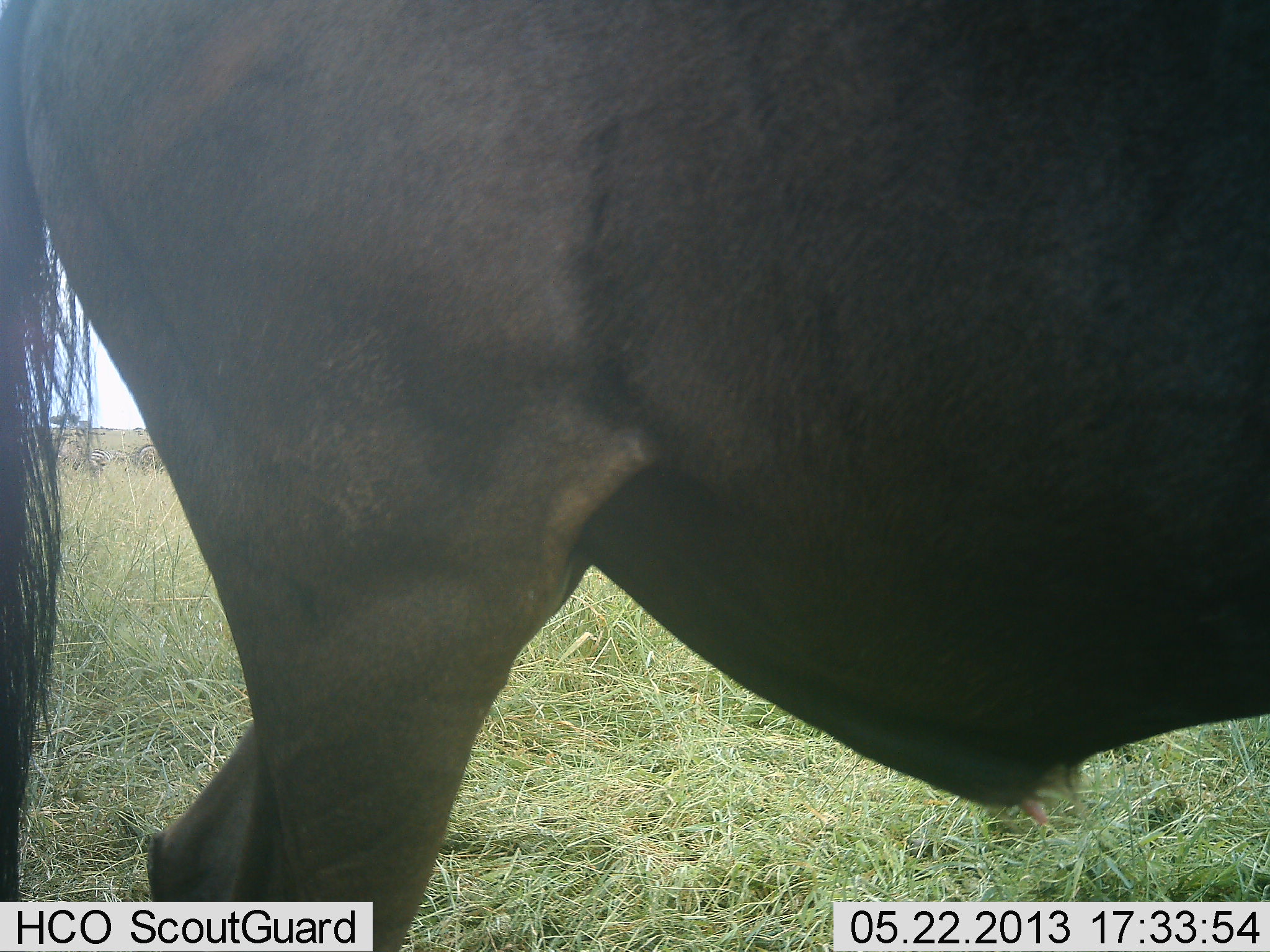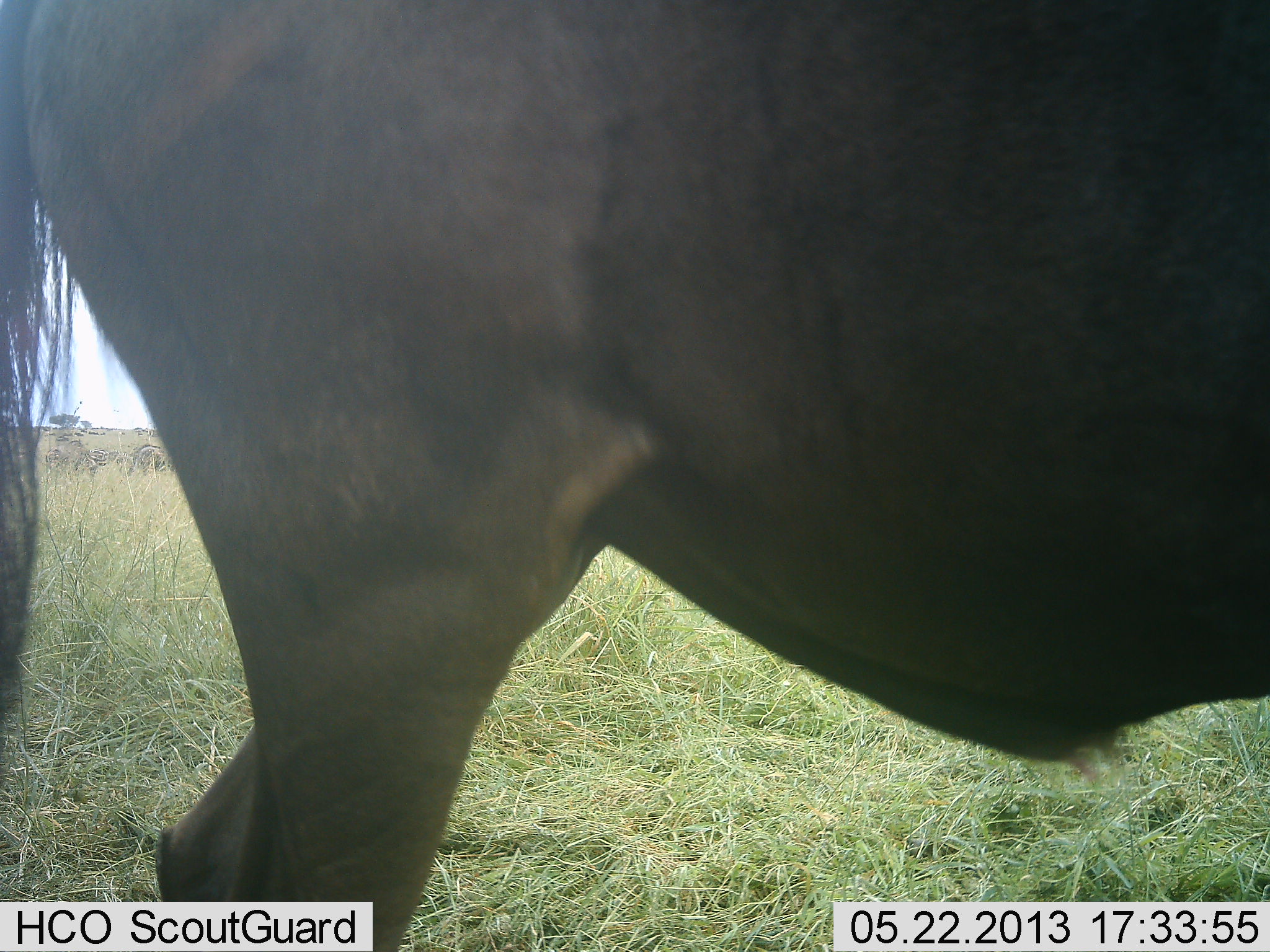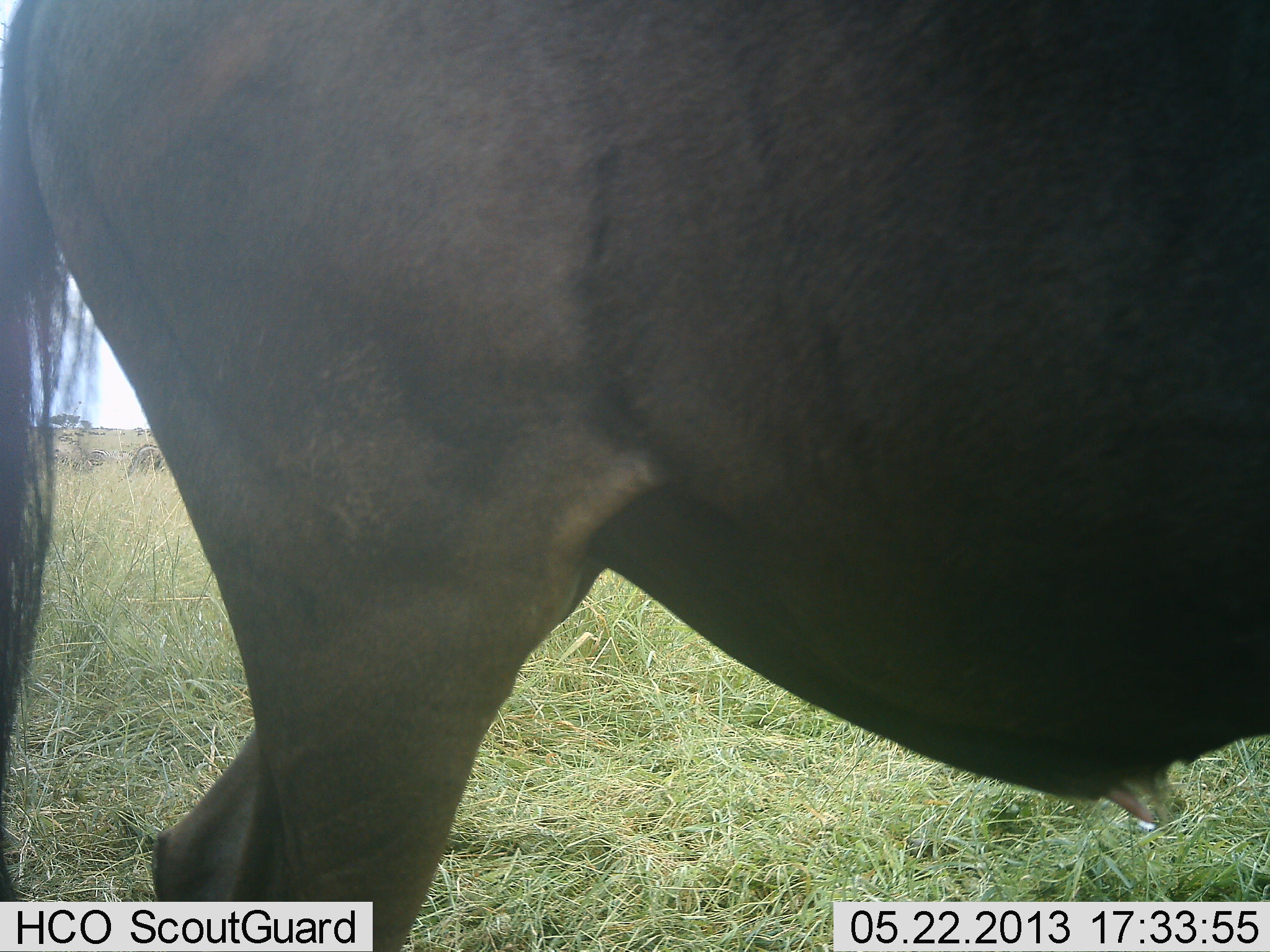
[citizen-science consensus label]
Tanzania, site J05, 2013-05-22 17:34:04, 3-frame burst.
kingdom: Animalia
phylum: Chordata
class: Mammalia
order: Artiodactyla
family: Bovidae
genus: Connochaetes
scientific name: Connochaetes taurinus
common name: blue wildebeest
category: wildebeest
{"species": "wildebeest (blue wildebeest) (Connochaetes taurinus)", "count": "1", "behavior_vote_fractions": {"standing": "100%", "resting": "0%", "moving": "0%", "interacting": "0%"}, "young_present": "0%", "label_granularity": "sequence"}